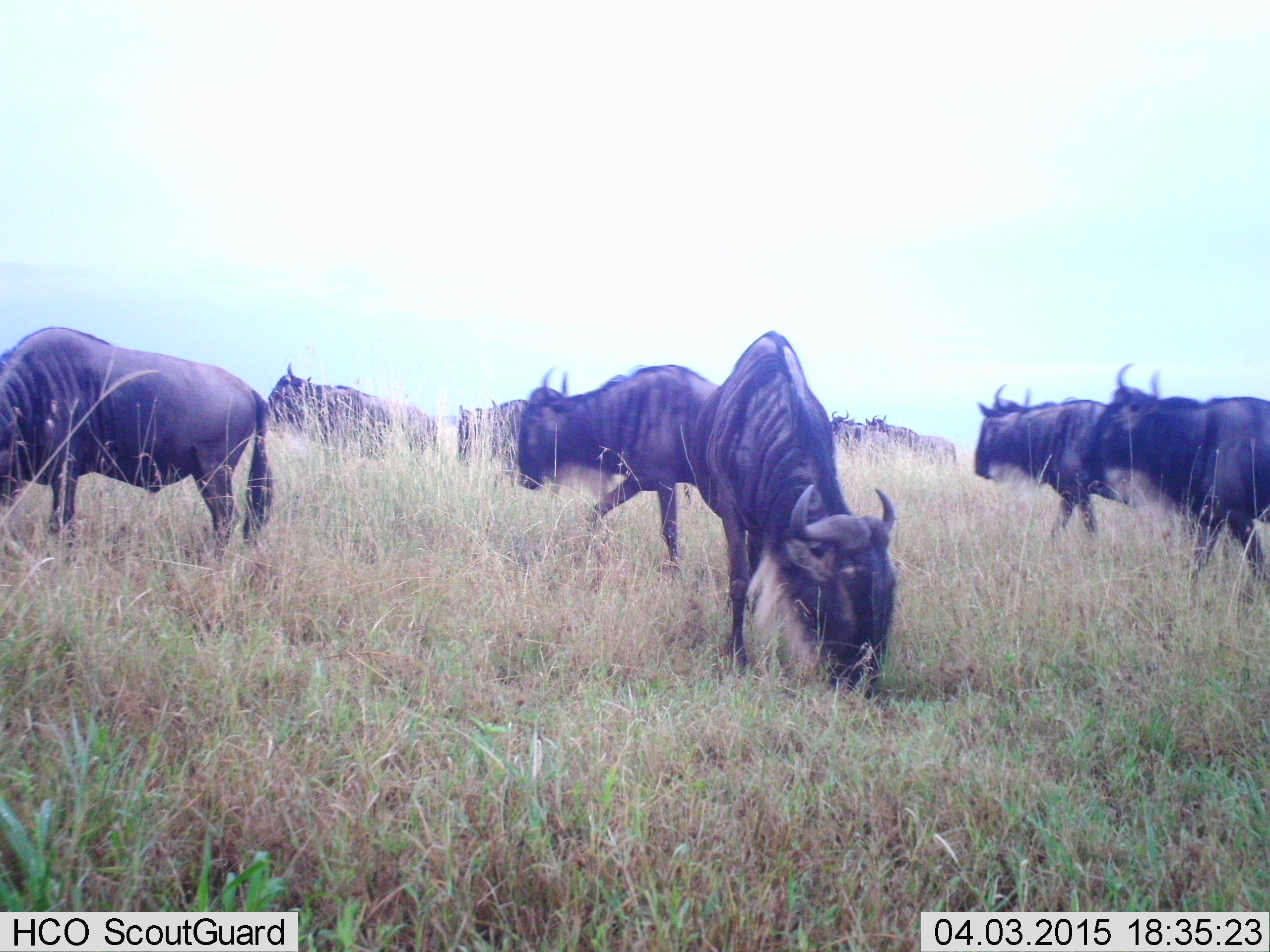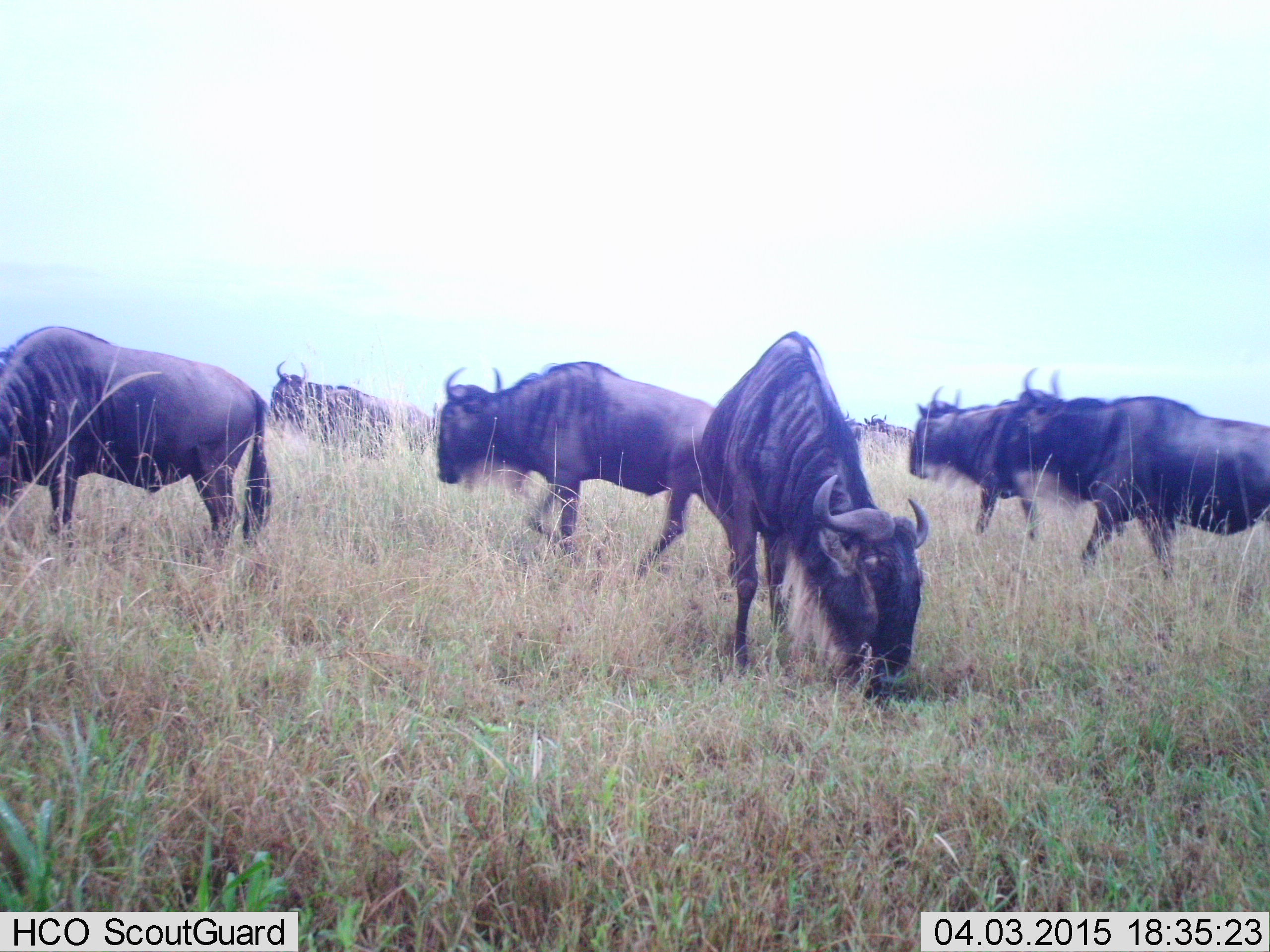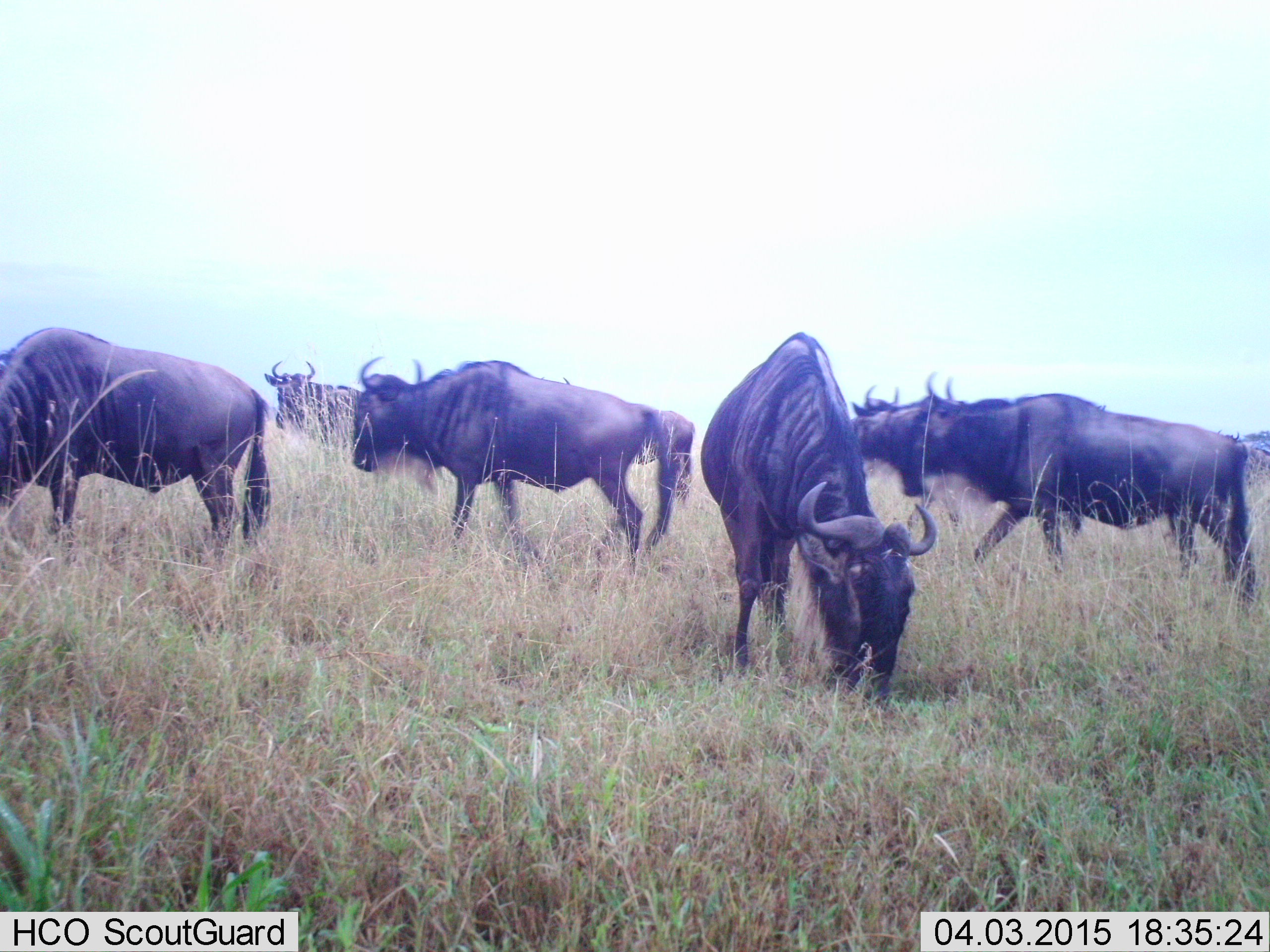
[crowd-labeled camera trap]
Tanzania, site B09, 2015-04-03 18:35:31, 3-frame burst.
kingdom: Animalia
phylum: Chordata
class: Mammalia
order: Artiodactyla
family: Bovidae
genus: Connochaetes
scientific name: Connochaetes taurinus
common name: blue wildebeest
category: wildebeest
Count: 9.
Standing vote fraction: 60%.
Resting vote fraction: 0%.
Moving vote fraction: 90%.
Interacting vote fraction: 0%.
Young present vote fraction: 0%.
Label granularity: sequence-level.